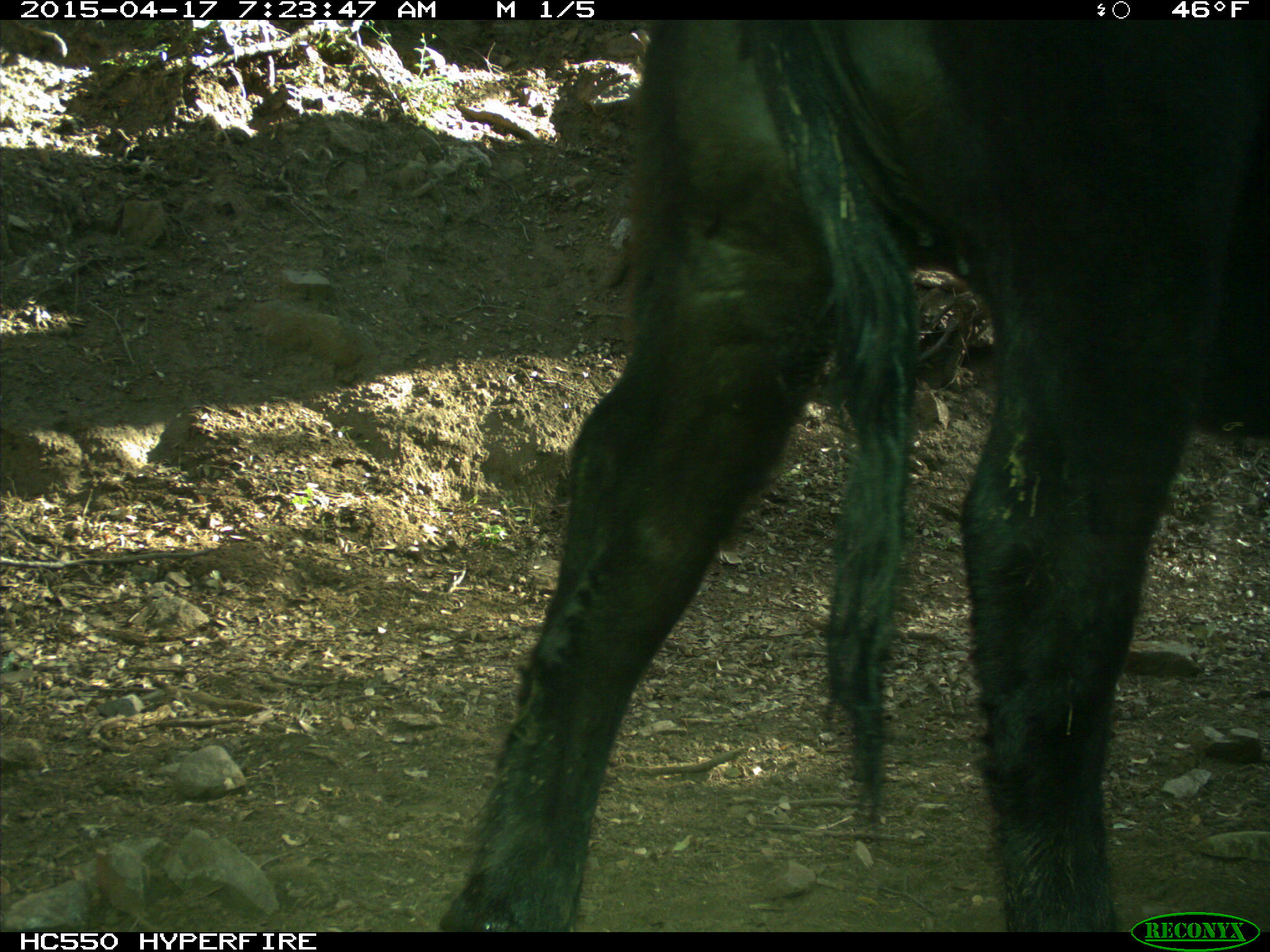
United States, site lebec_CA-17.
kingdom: Animalia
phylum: Chordata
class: Mammalia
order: Artiodactyla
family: Bovidae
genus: Bos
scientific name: Bos taurus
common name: domestic cow